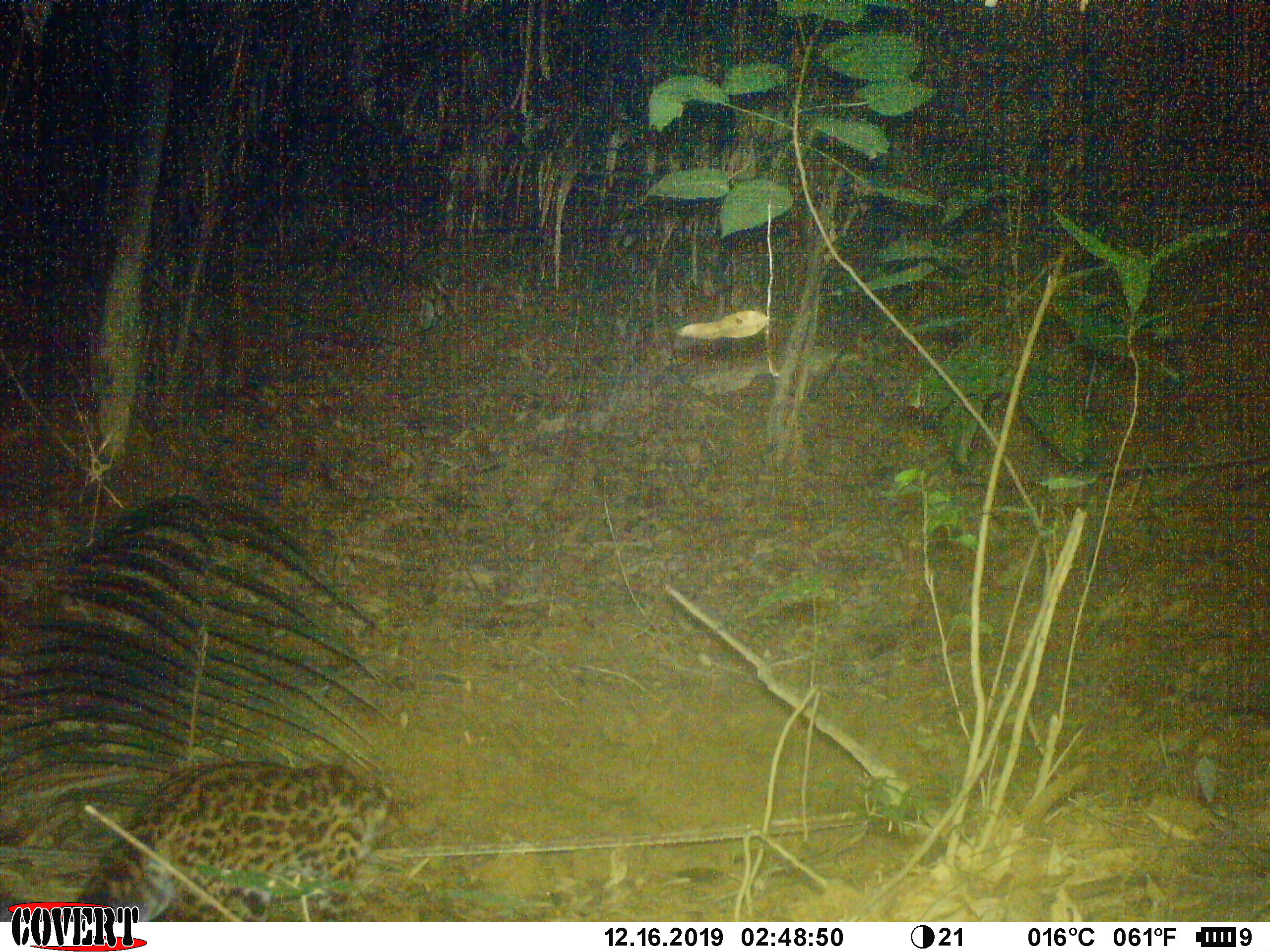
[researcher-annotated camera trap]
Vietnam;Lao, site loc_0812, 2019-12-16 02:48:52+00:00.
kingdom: Animalia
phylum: Chordata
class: Mammalia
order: Carnivora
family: Felidae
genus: Prionailurus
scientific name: Prionailurus bengalensis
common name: leopard cat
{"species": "leopard cat (Prionailurus bengalensis)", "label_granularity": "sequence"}